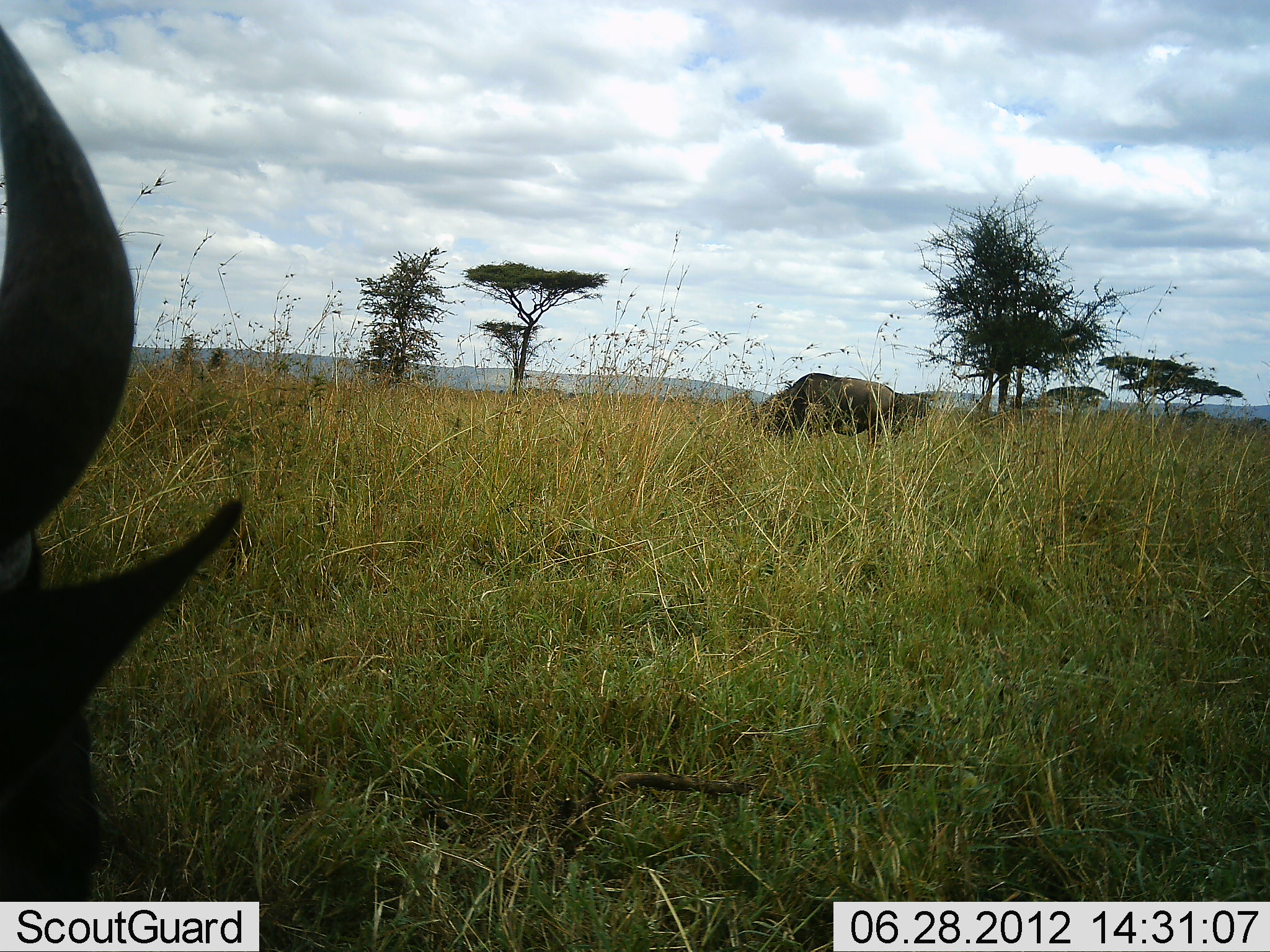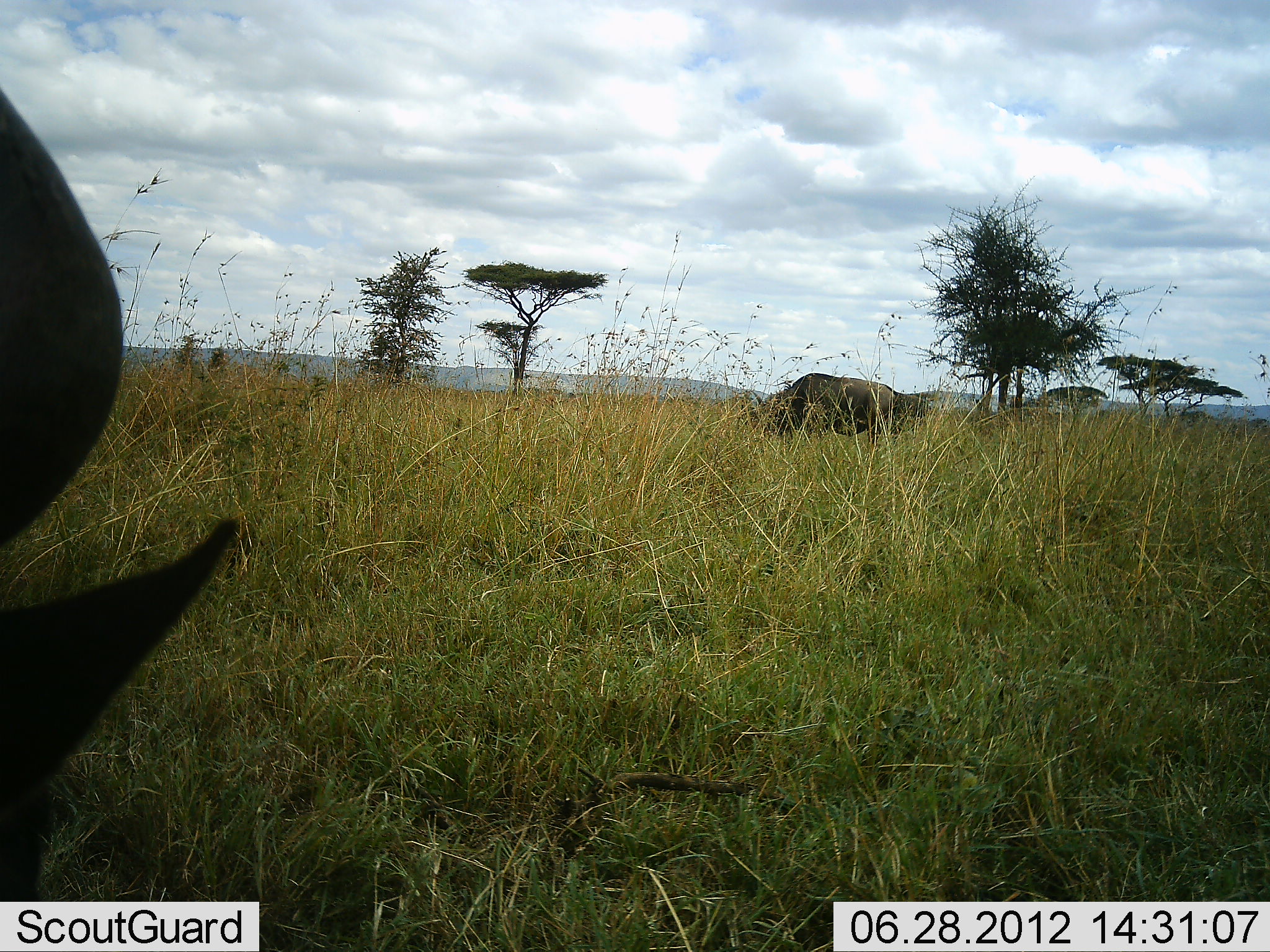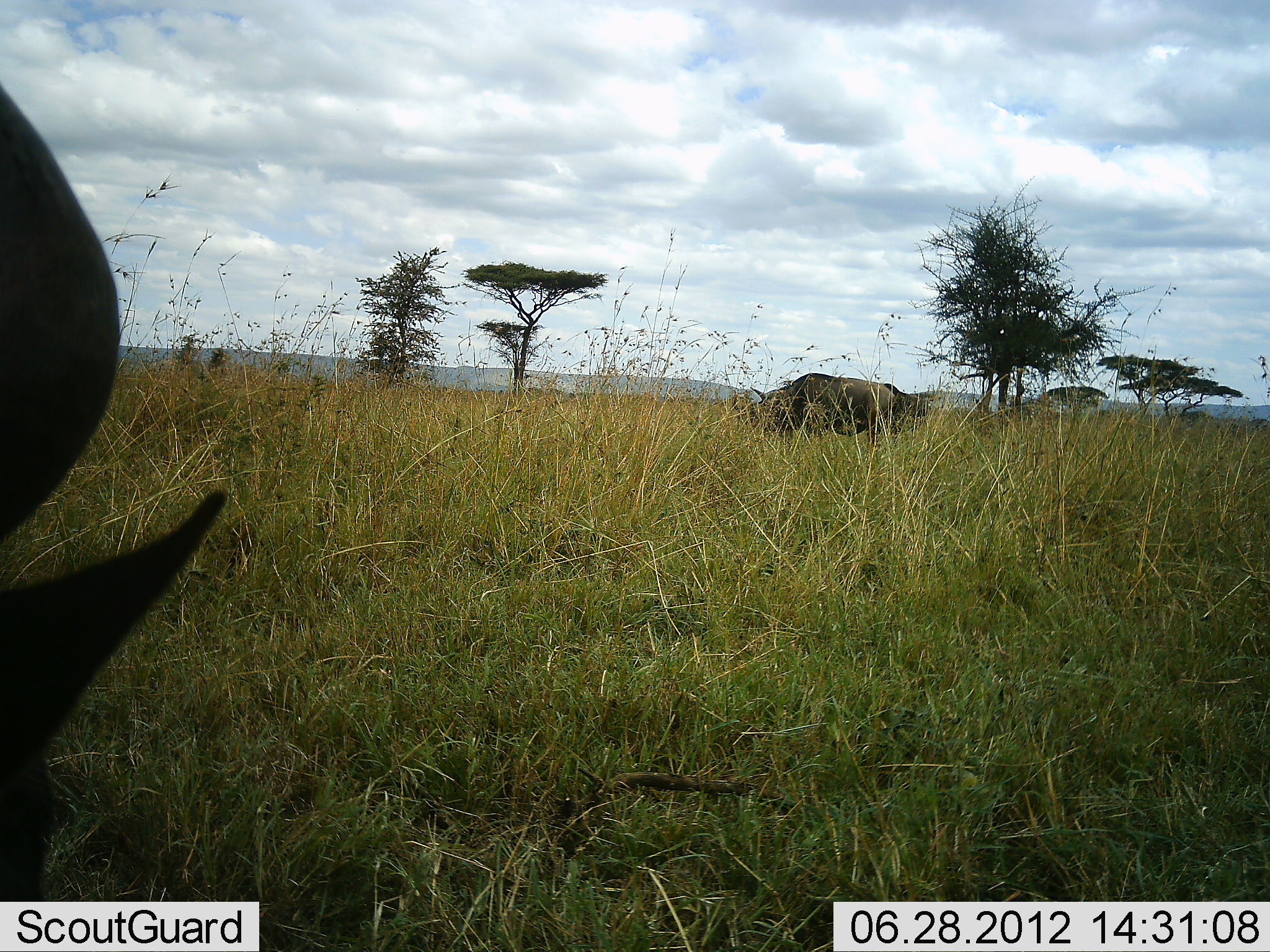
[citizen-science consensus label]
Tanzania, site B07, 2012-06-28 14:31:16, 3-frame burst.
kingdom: Animalia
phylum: Chordata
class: Mammalia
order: Artiodactyla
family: Bovidae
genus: Connochaetes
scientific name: Connochaetes taurinus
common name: blue wildebeest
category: wildebeest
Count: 2.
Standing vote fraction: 30%.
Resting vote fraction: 10%.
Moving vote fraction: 0%.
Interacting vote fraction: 0%.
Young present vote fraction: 0%.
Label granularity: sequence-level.